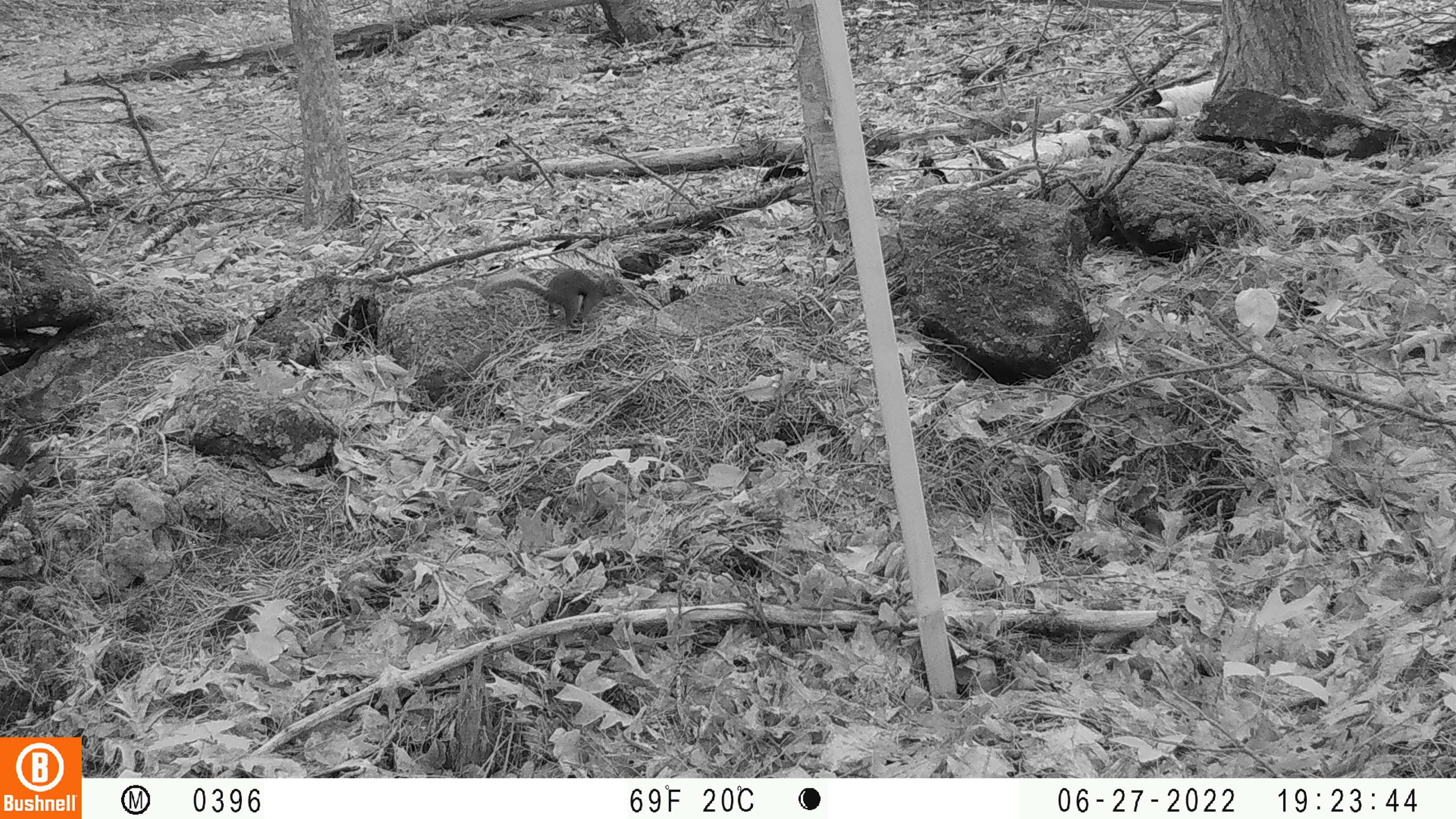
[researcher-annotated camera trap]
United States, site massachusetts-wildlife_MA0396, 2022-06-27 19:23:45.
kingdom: Animalia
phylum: Chordata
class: Mammalia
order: Rodentia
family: Sciuridae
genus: Tamiasciurus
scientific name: Tamiasciurus hudsonicus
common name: red squirrel